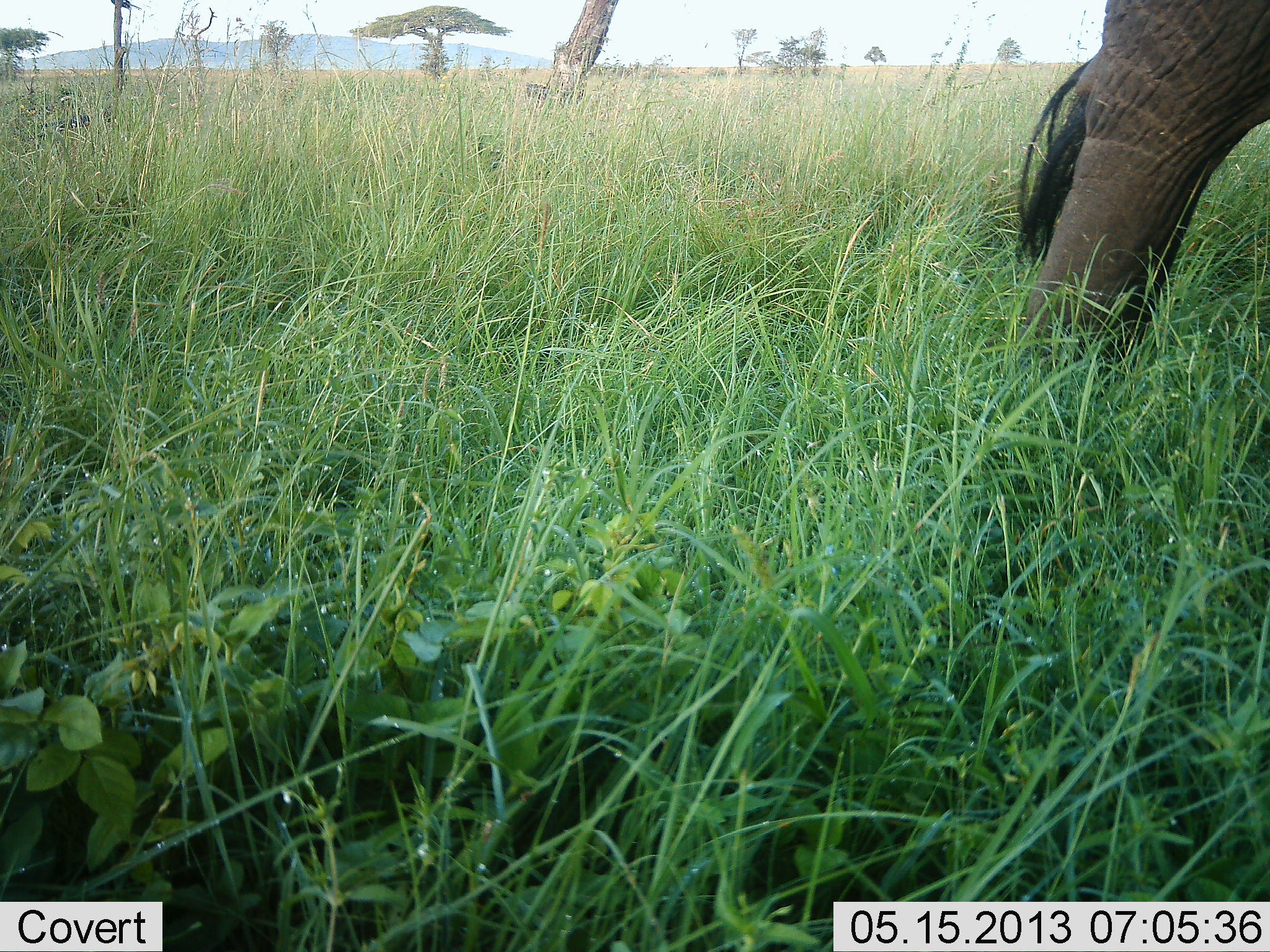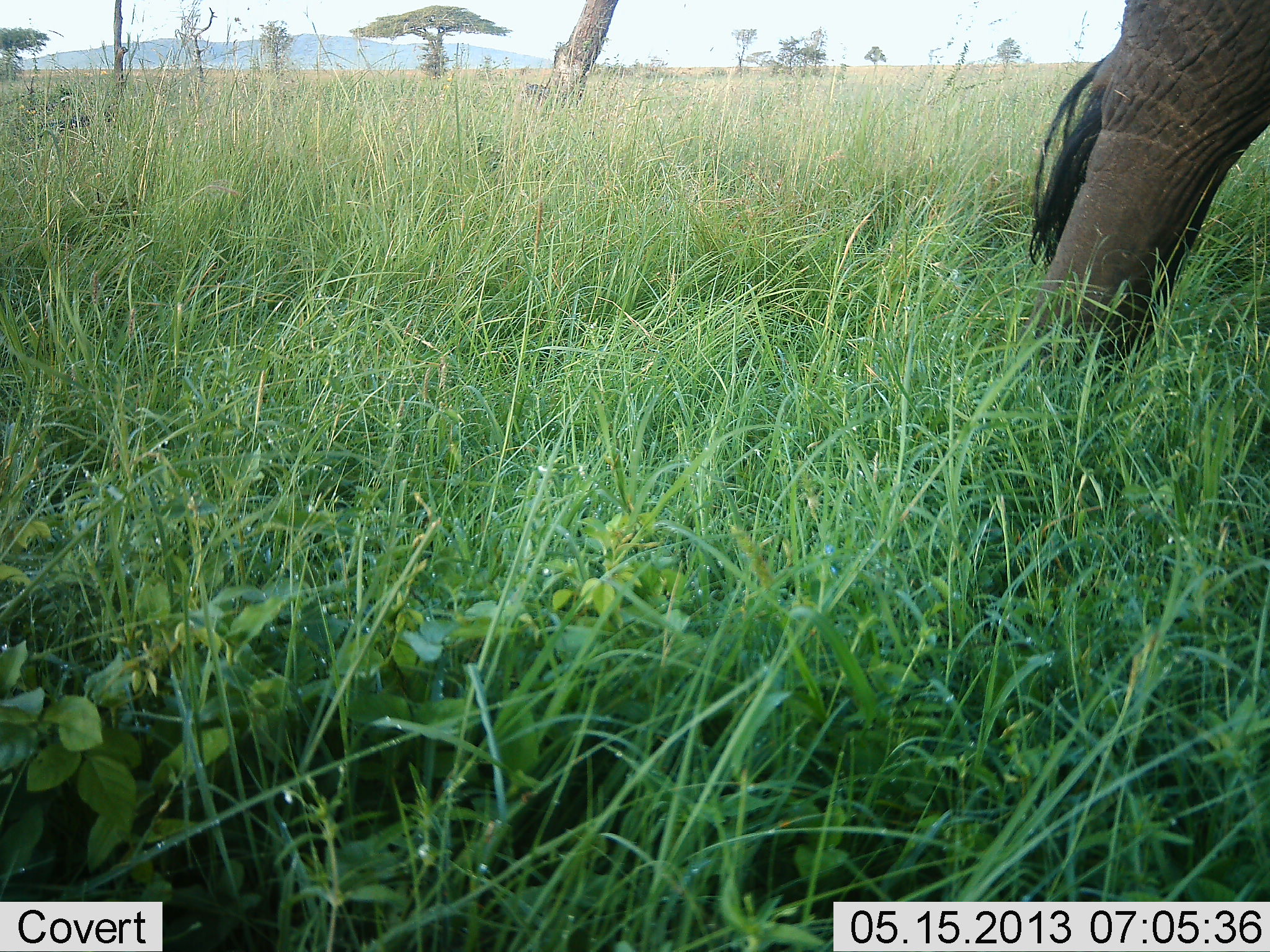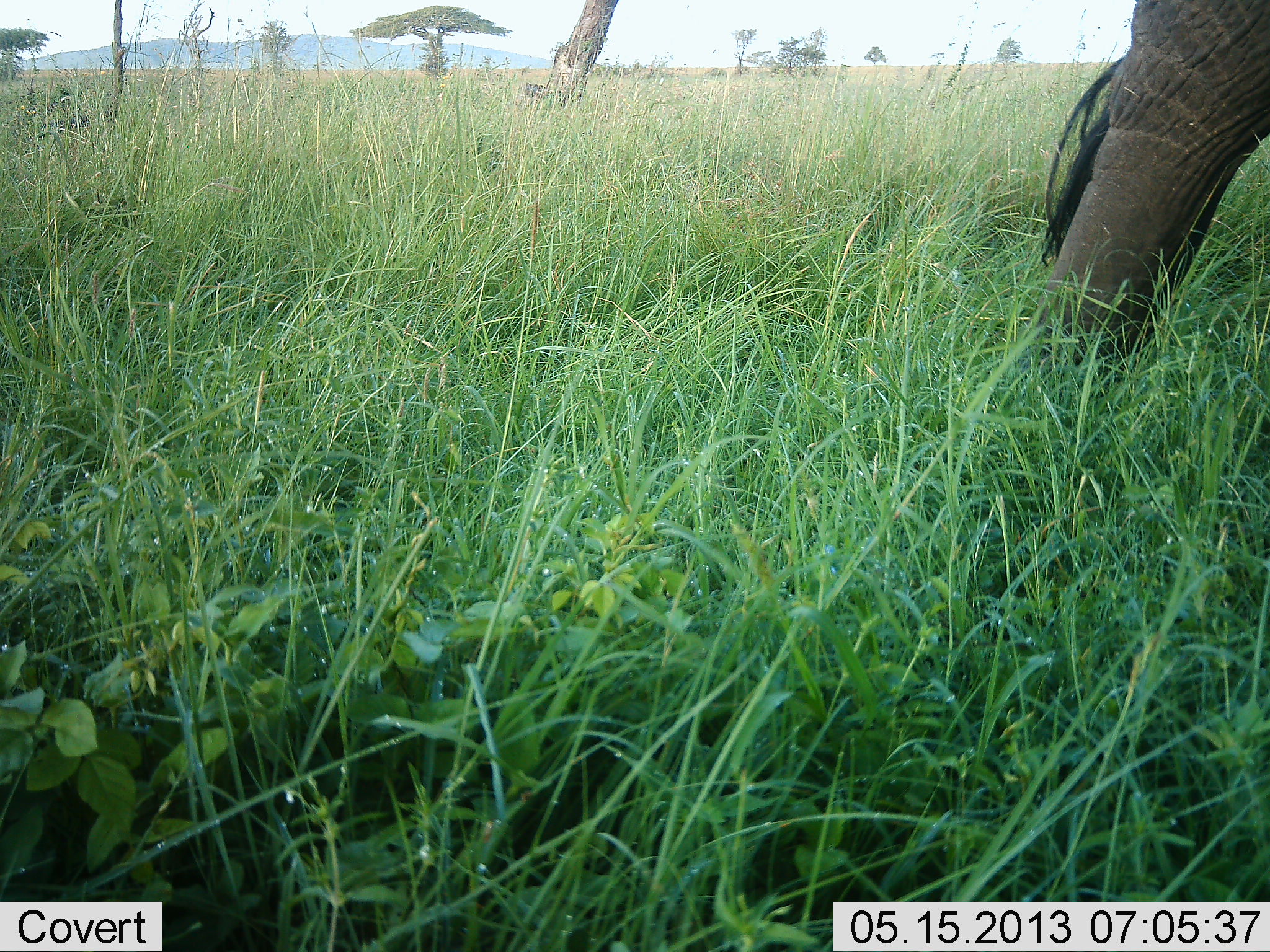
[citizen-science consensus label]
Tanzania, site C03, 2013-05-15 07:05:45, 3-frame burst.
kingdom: Animalia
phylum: Chordata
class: Mammalia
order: Proboscidea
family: Elephantidae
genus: Loxodonta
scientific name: Loxodonta africana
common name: african bush elephant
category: elephant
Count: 1.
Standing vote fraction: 79%.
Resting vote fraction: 0%.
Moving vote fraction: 29%.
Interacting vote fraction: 0%.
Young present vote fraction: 0%.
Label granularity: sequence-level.